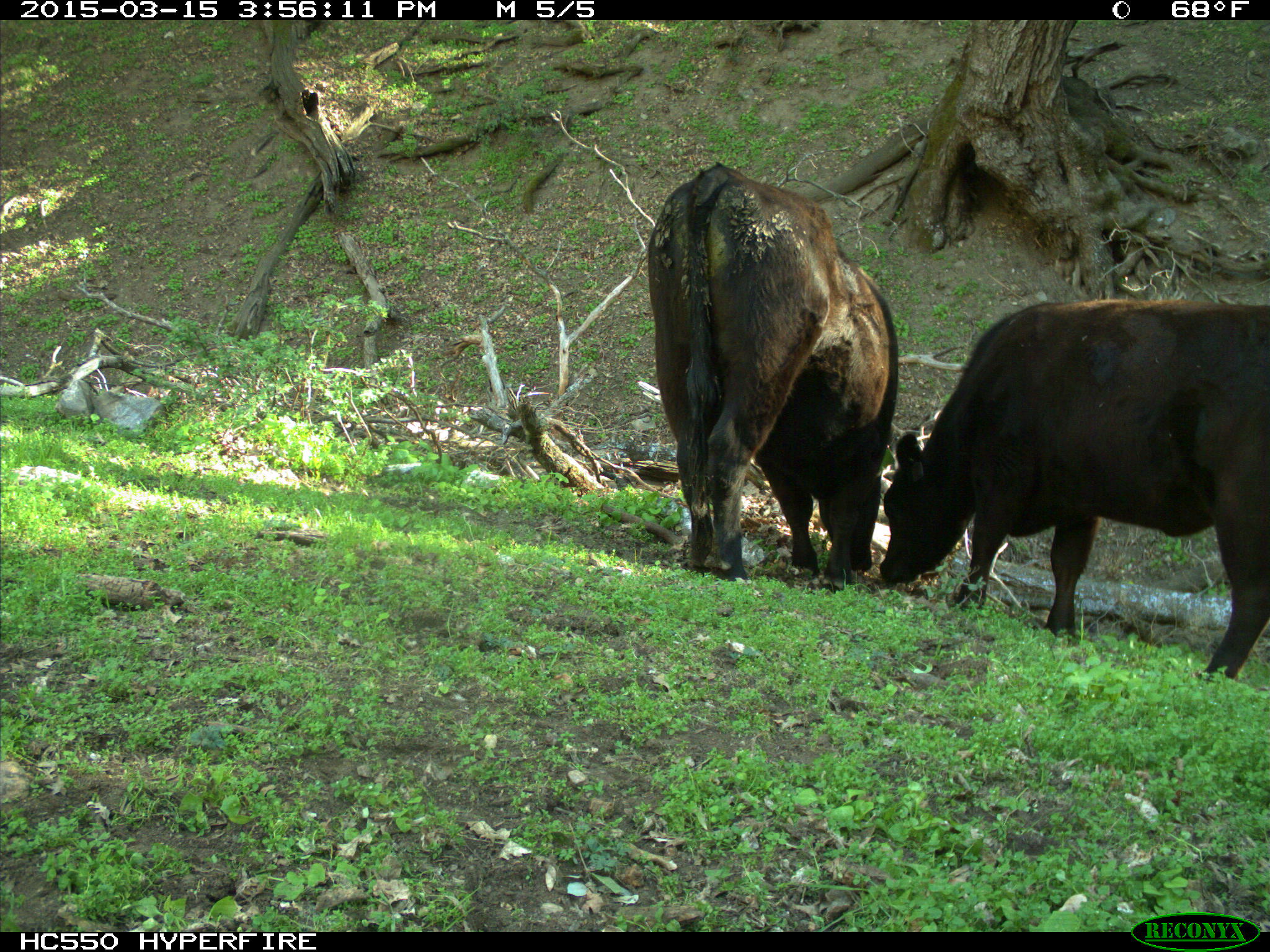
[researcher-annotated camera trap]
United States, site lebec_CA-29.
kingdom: Animalia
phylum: Chordata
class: Mammalia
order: Artiodactyla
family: Bovidae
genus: Bos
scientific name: Bos taurus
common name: domestic cow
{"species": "Bos taurus (domestic cow)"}